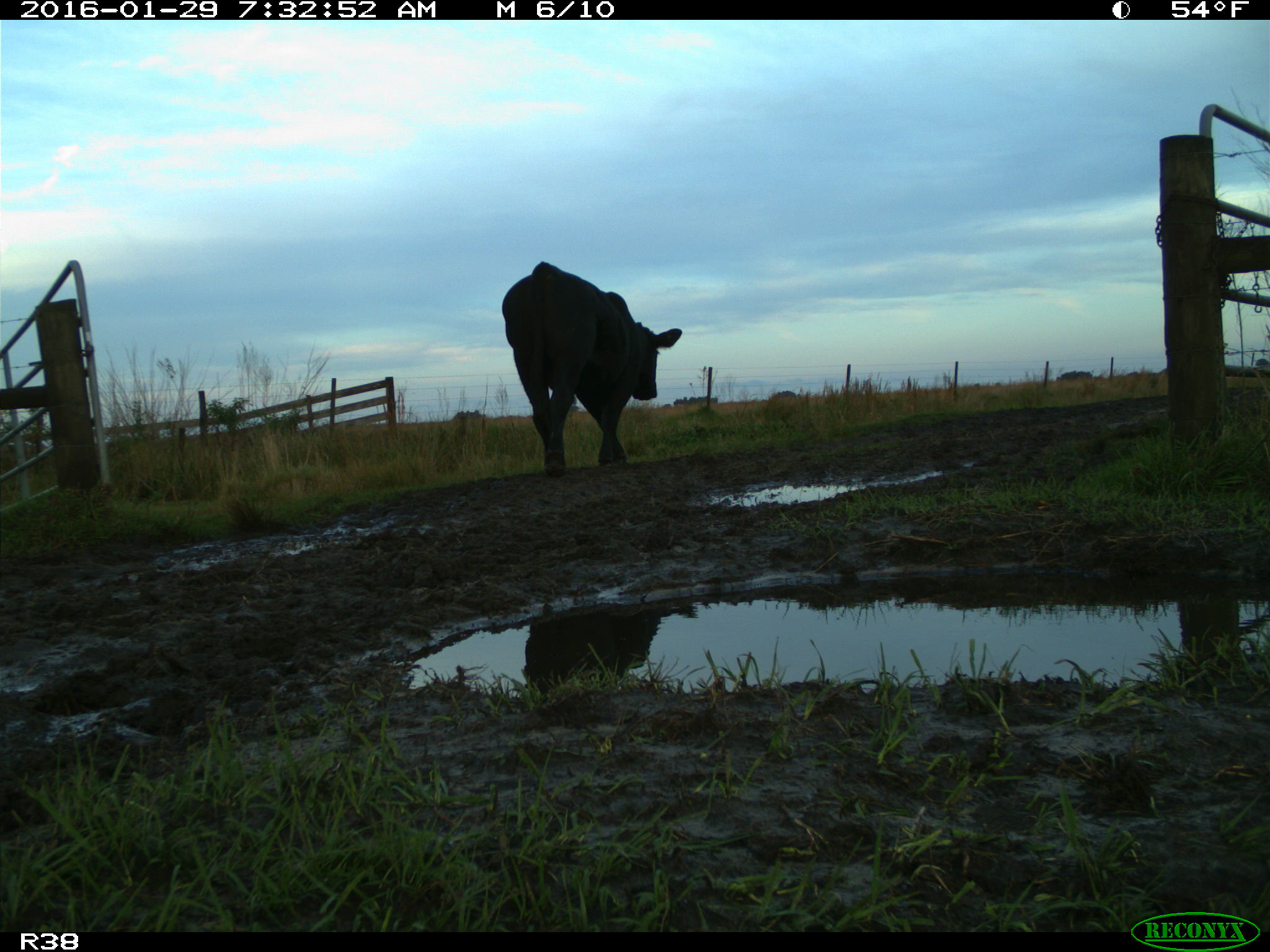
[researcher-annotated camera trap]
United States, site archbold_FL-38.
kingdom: Animalia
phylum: Chordata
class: Mammalia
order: Artiodactyla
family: Bovidae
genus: Bos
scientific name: Bos taurus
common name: domestic cow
Bos taurus (domestic cow).